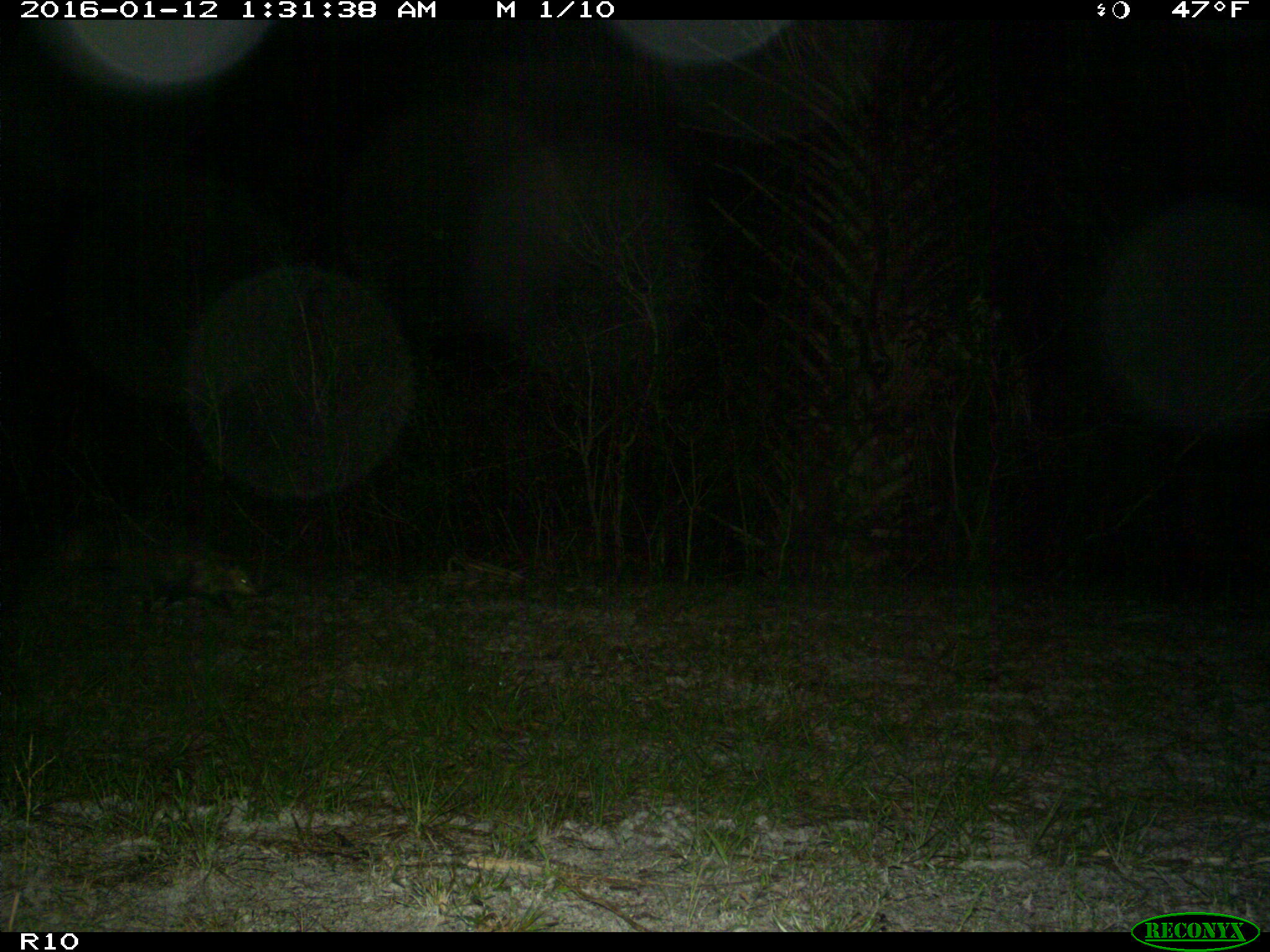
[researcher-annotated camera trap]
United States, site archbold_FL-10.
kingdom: Animalia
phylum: Chordata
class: Mammalia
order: Didelphimorphia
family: Didelphidae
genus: Didelphis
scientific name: Didelphis virginiana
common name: virginia opossum